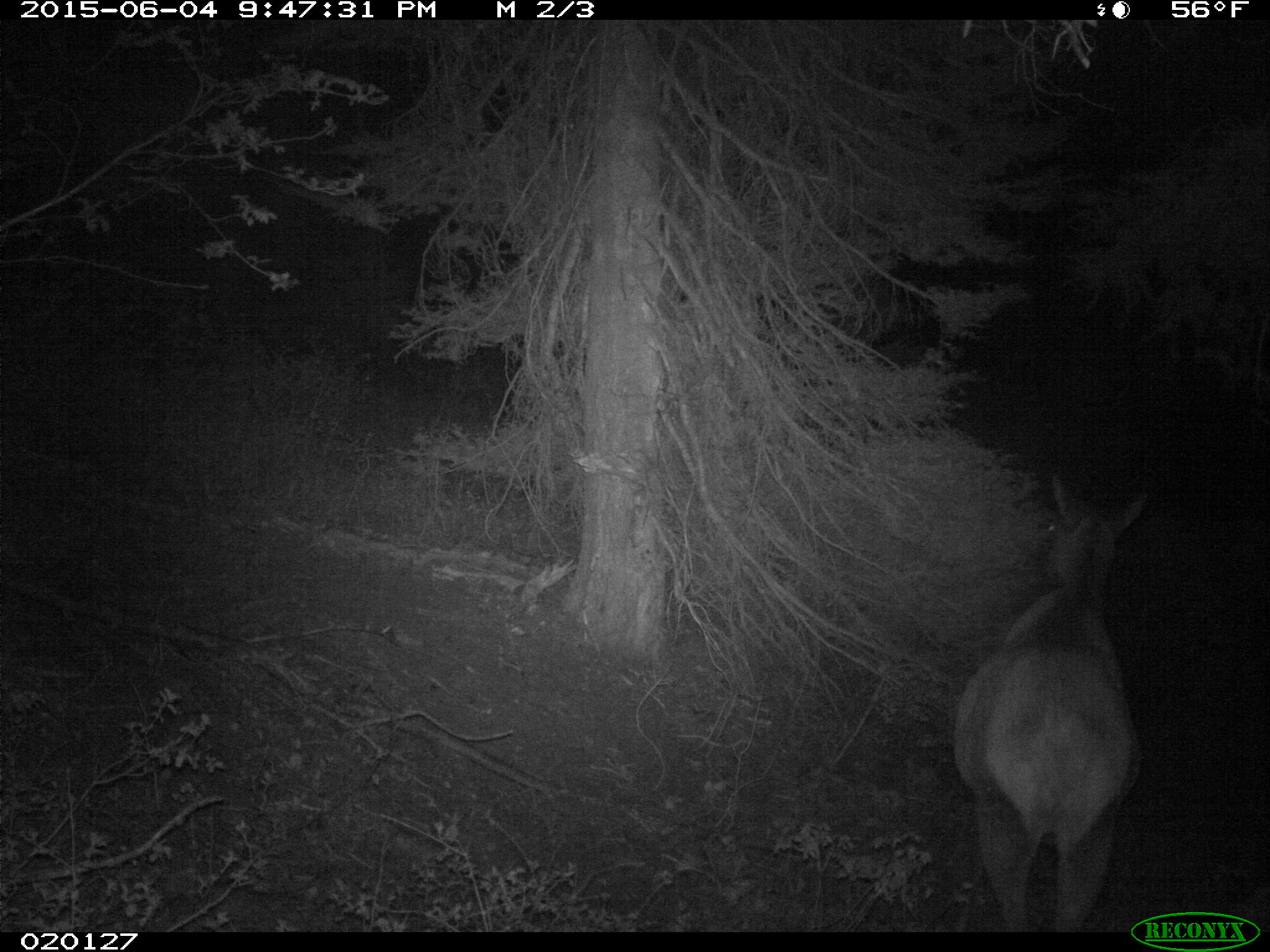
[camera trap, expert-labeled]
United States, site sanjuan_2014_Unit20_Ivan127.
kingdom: Animalia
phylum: Chordata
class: Mammalia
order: Artiodactyla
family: Cervidae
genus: Cervus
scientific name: Cervus elaphus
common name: red deer